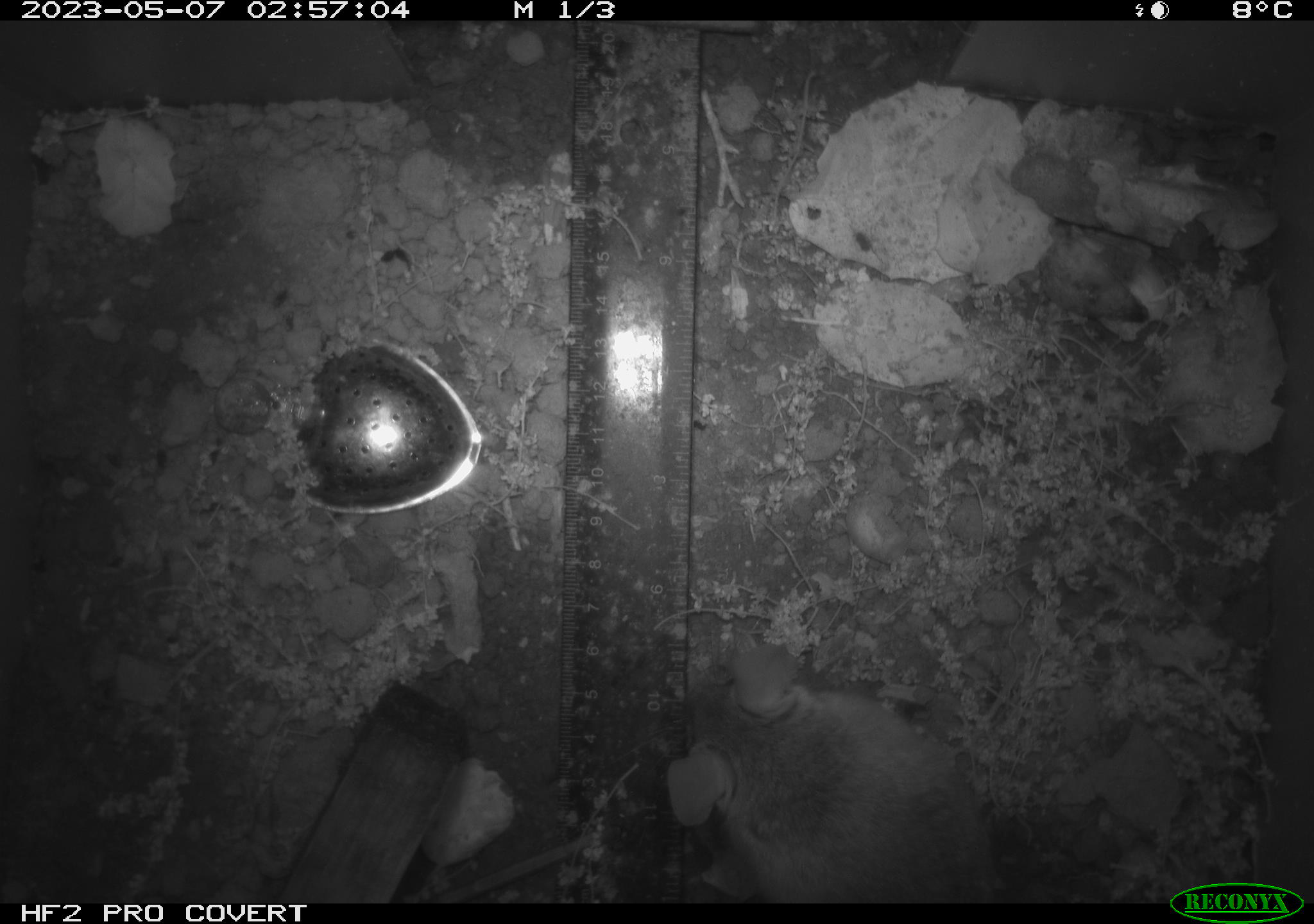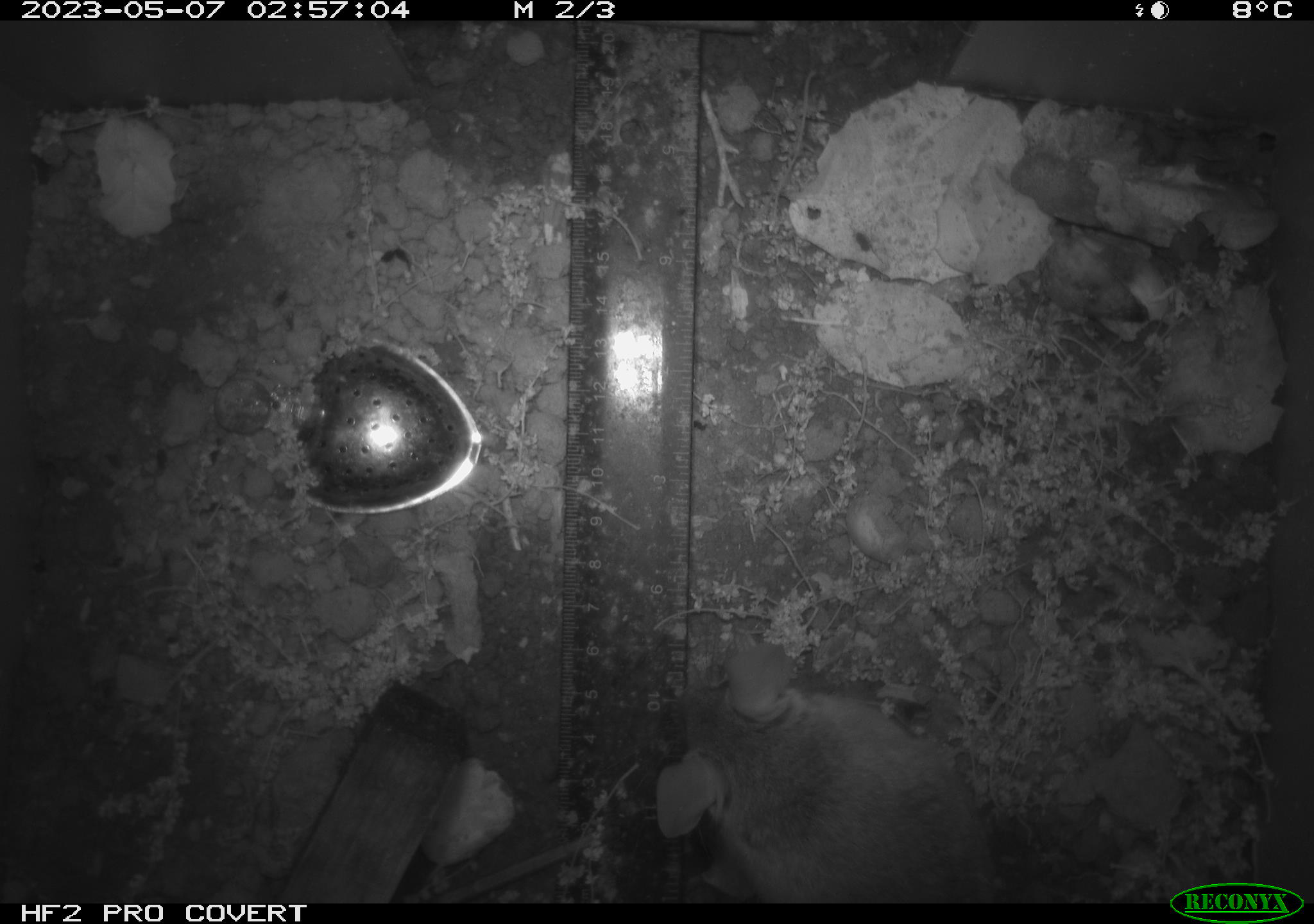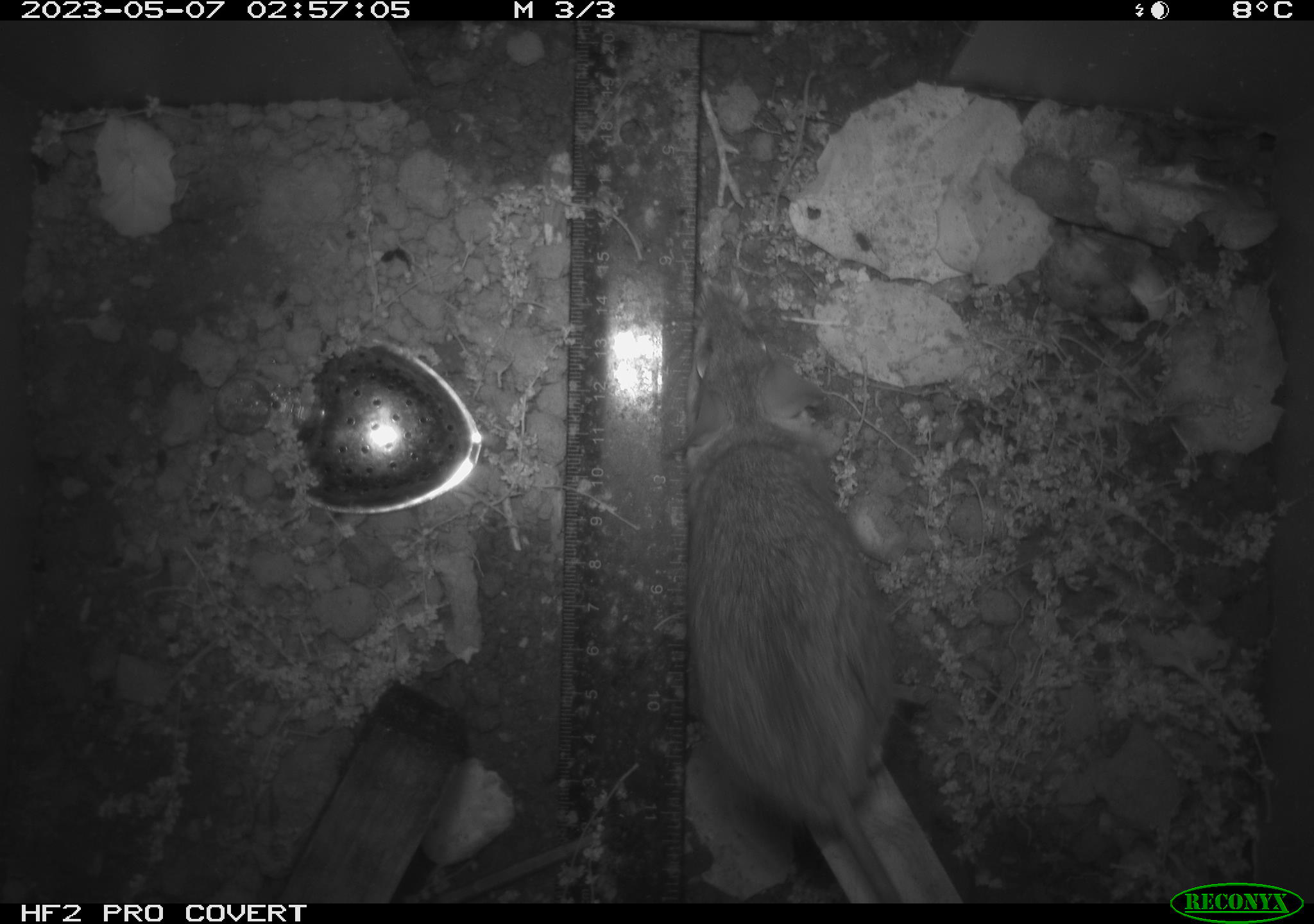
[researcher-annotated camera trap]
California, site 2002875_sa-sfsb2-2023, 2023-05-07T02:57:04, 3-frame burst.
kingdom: Animalia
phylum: Chordata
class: Mammalia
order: Rodentia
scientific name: Rodentia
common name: mouse species